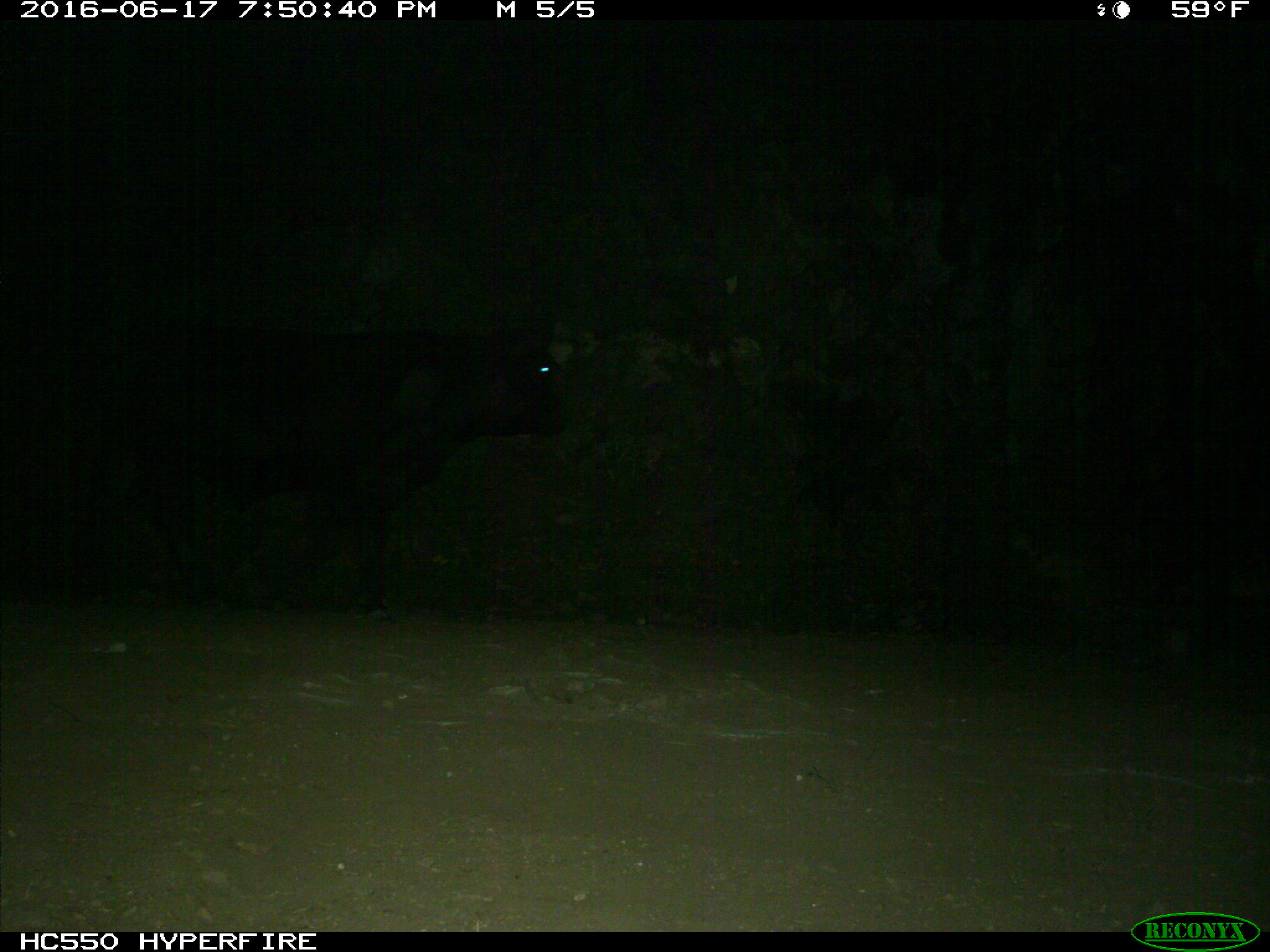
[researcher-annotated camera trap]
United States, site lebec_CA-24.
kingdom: Animalia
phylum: Chordata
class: Mammalia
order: Artiodactyla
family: Bovidae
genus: Bos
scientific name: Bos taurus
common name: domestic cow